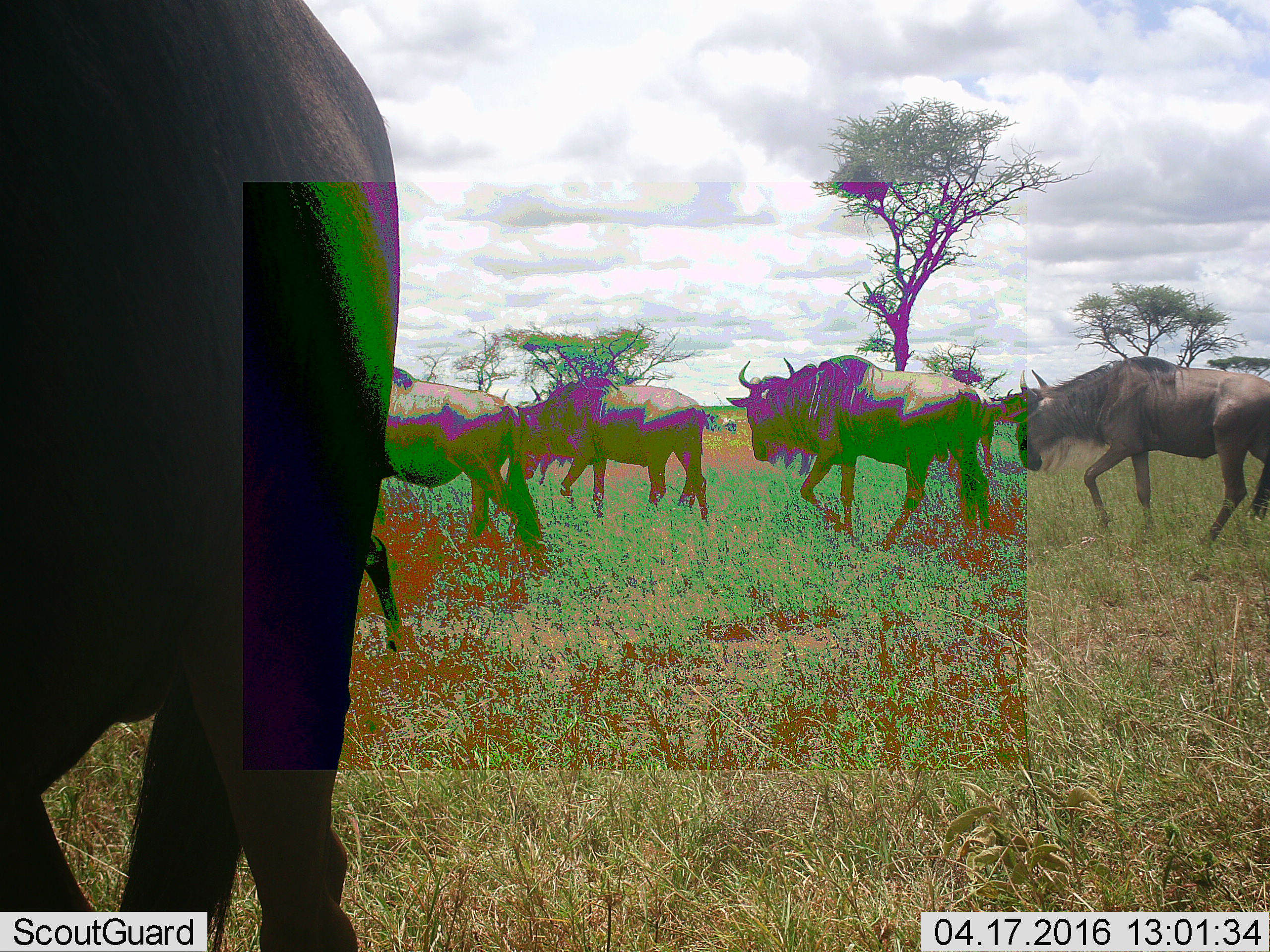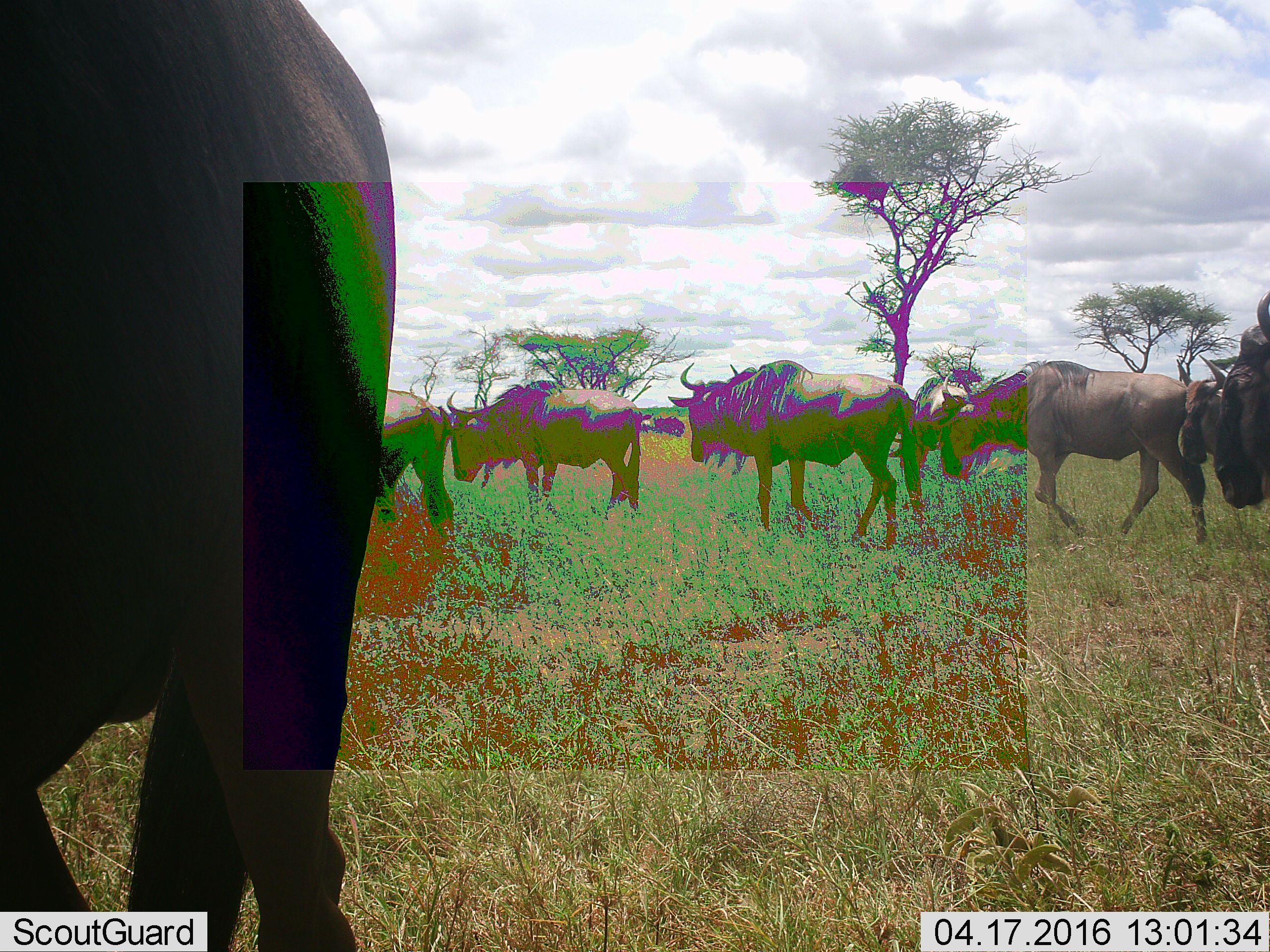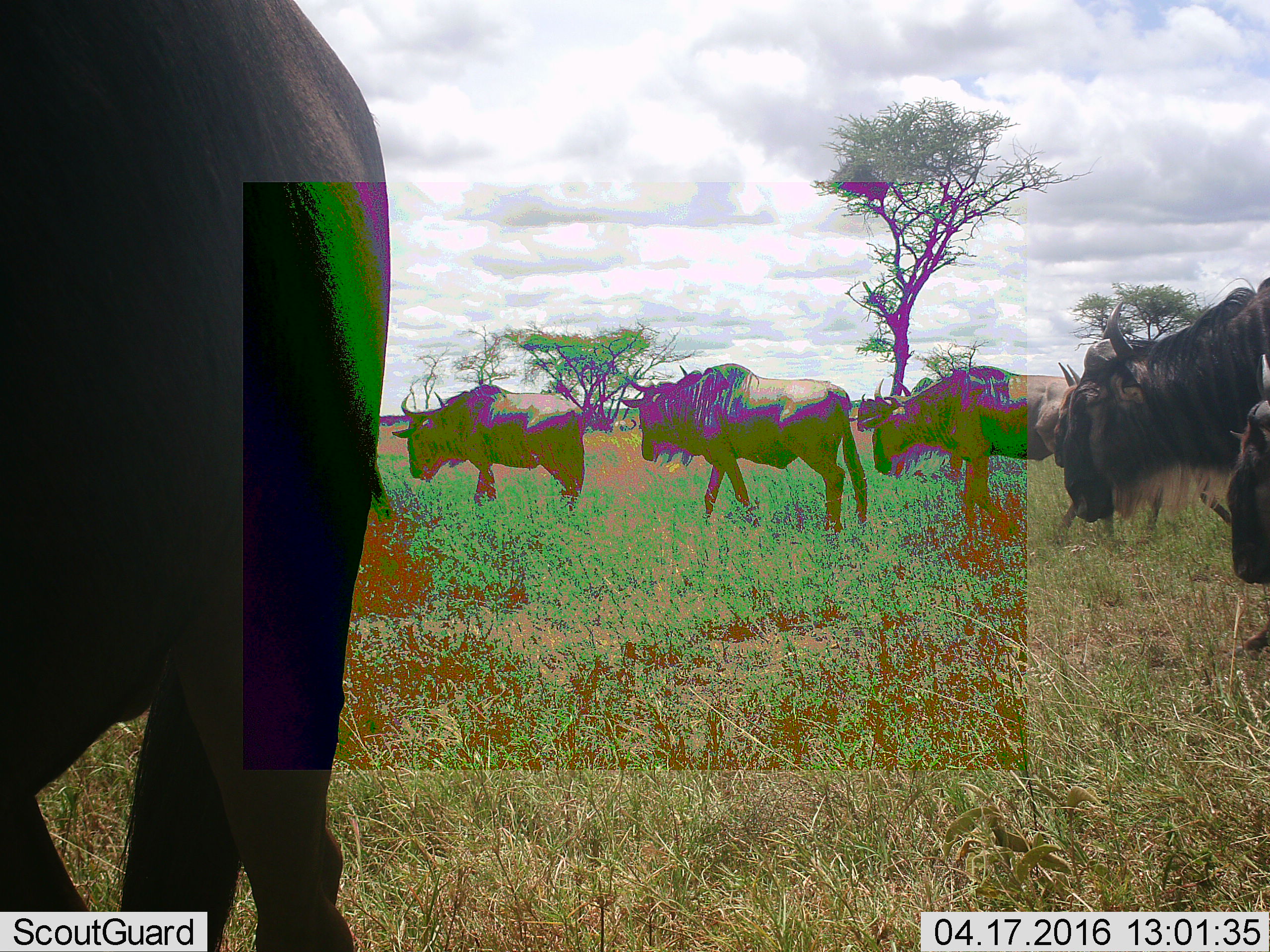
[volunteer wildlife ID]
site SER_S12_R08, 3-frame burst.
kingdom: Animalia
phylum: Chordata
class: Mammalia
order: Artiodactyla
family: Bovidae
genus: Connochaetes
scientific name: Connochaetes taurinus taurinus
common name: blue wildebeest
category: wildebeestblue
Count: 11-50.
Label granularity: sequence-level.